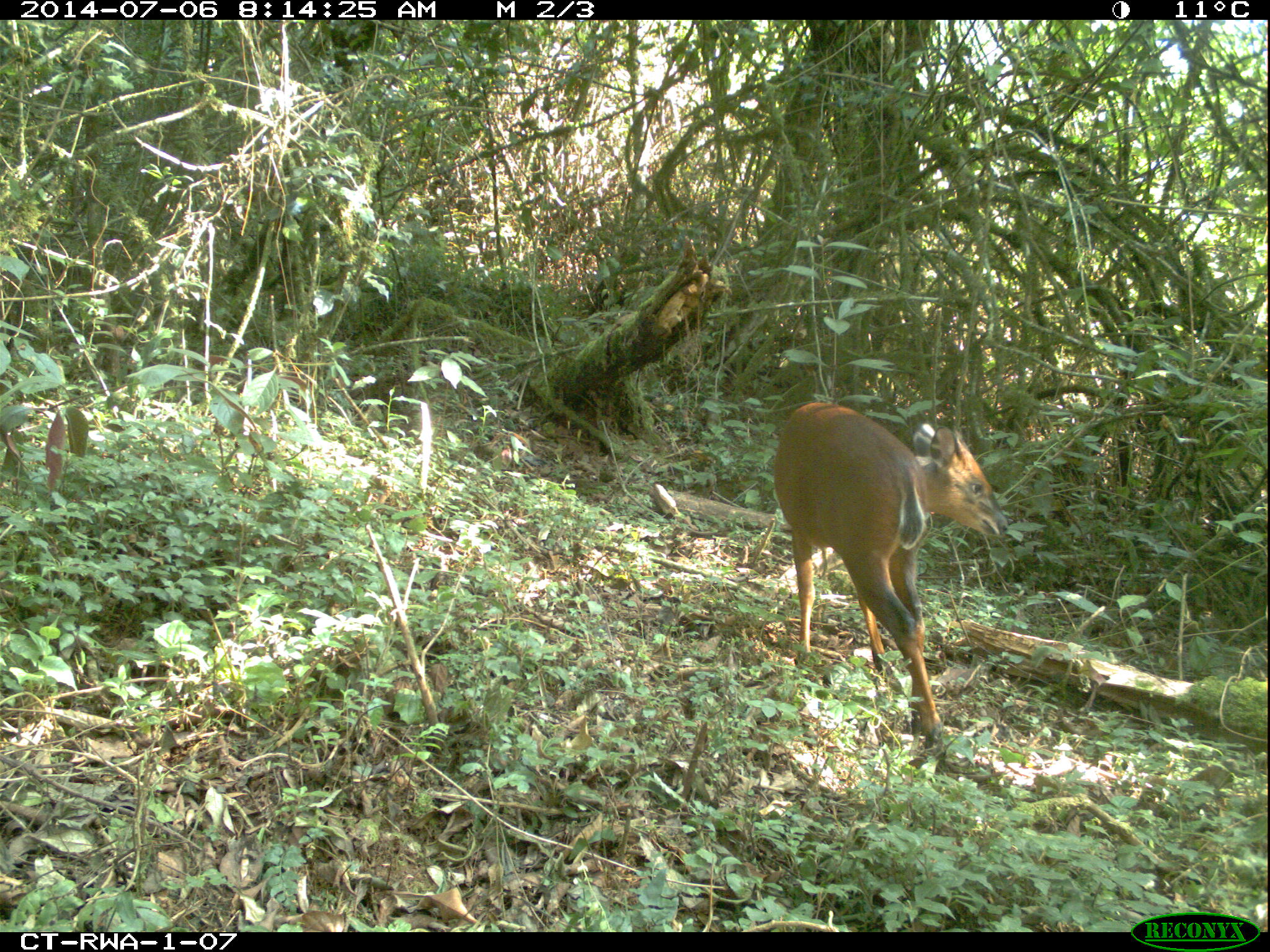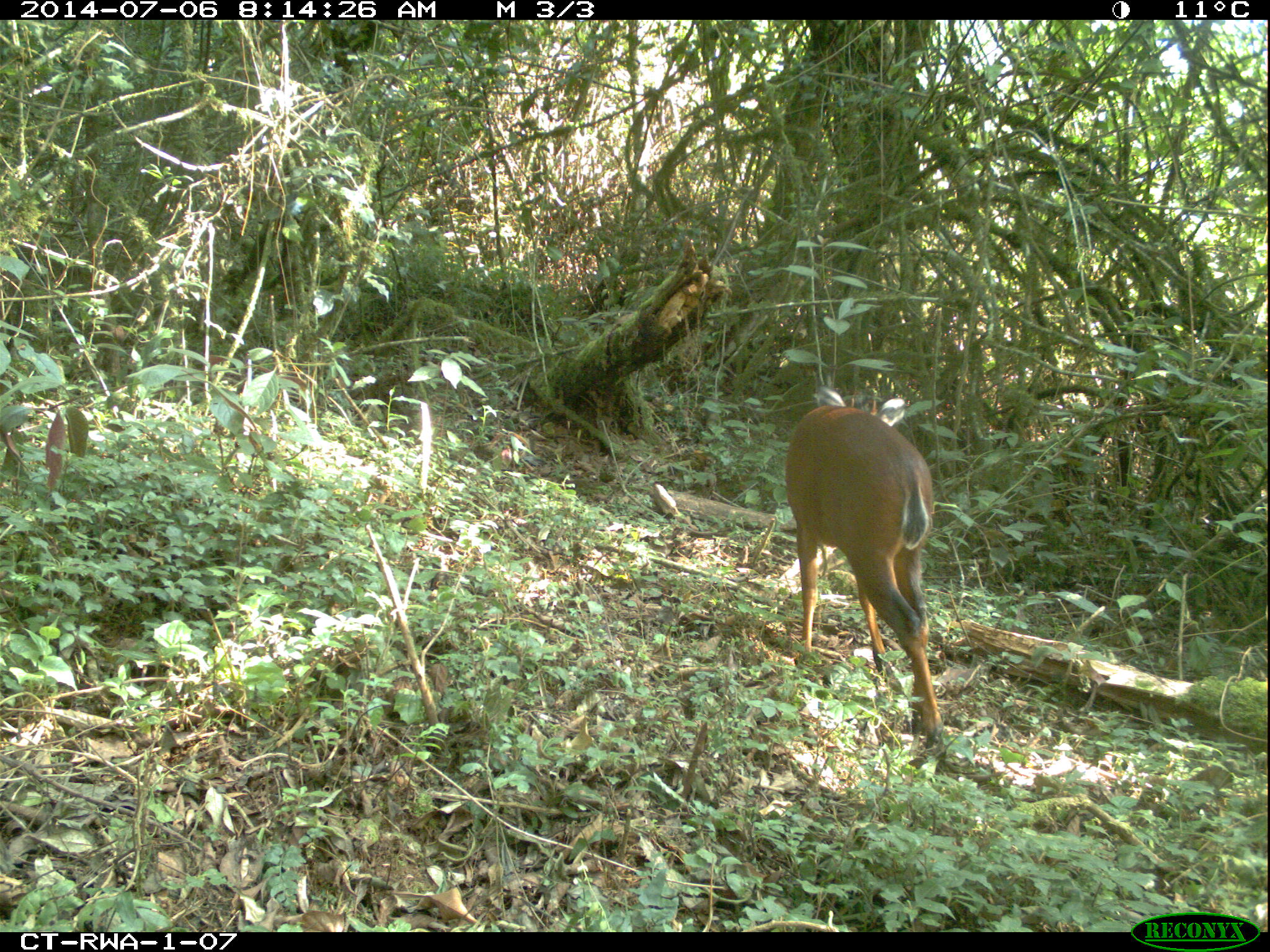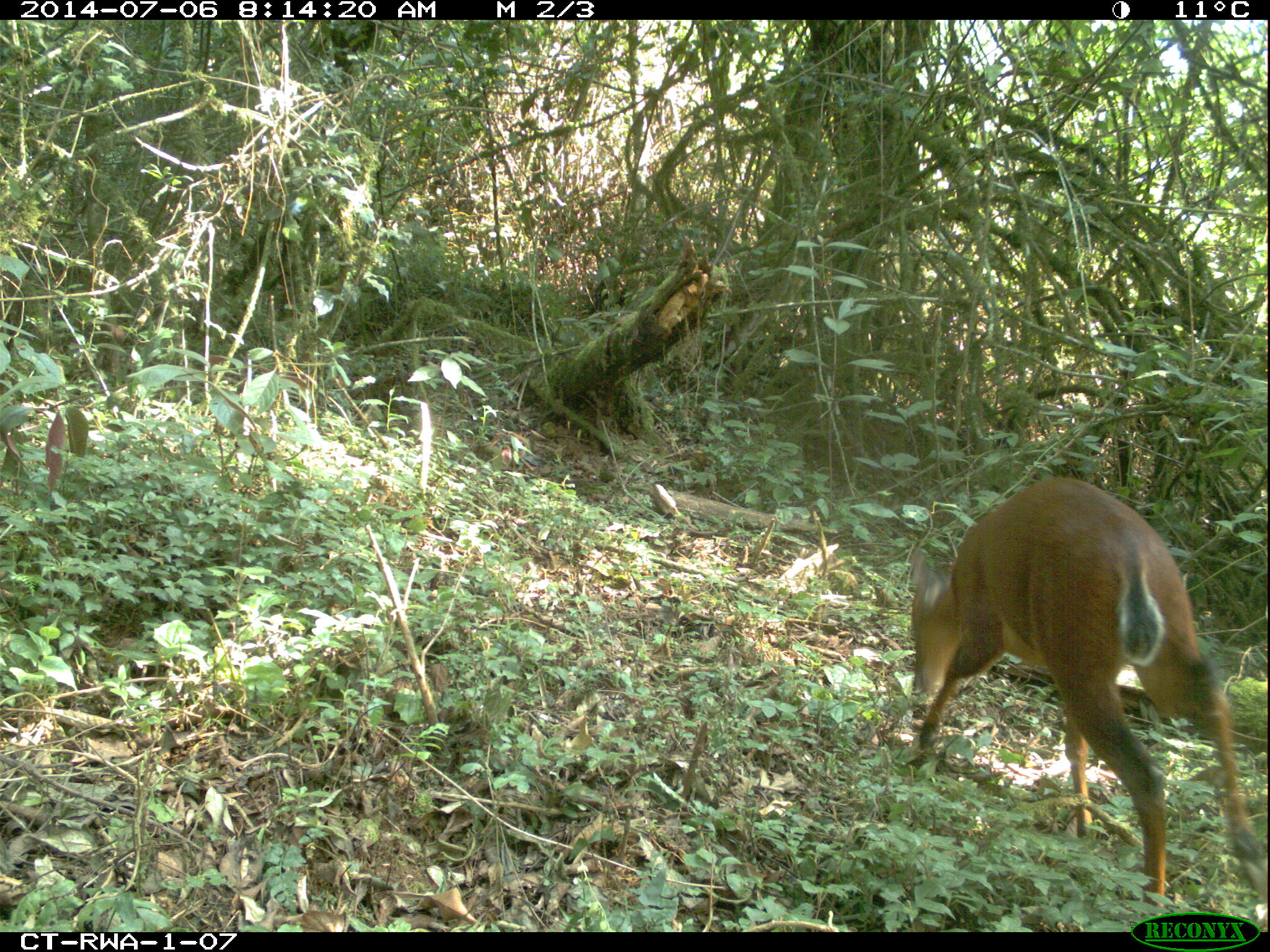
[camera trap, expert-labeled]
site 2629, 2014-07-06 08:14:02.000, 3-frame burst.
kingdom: Animalia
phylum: Chordata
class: Mammalia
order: Artiodactyla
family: Bovidae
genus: Cephalophus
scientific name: Cephalophus nigrifrons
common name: black-fronted duiker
Cephalophus nigrifrons (black-fronted duiker), count 1.